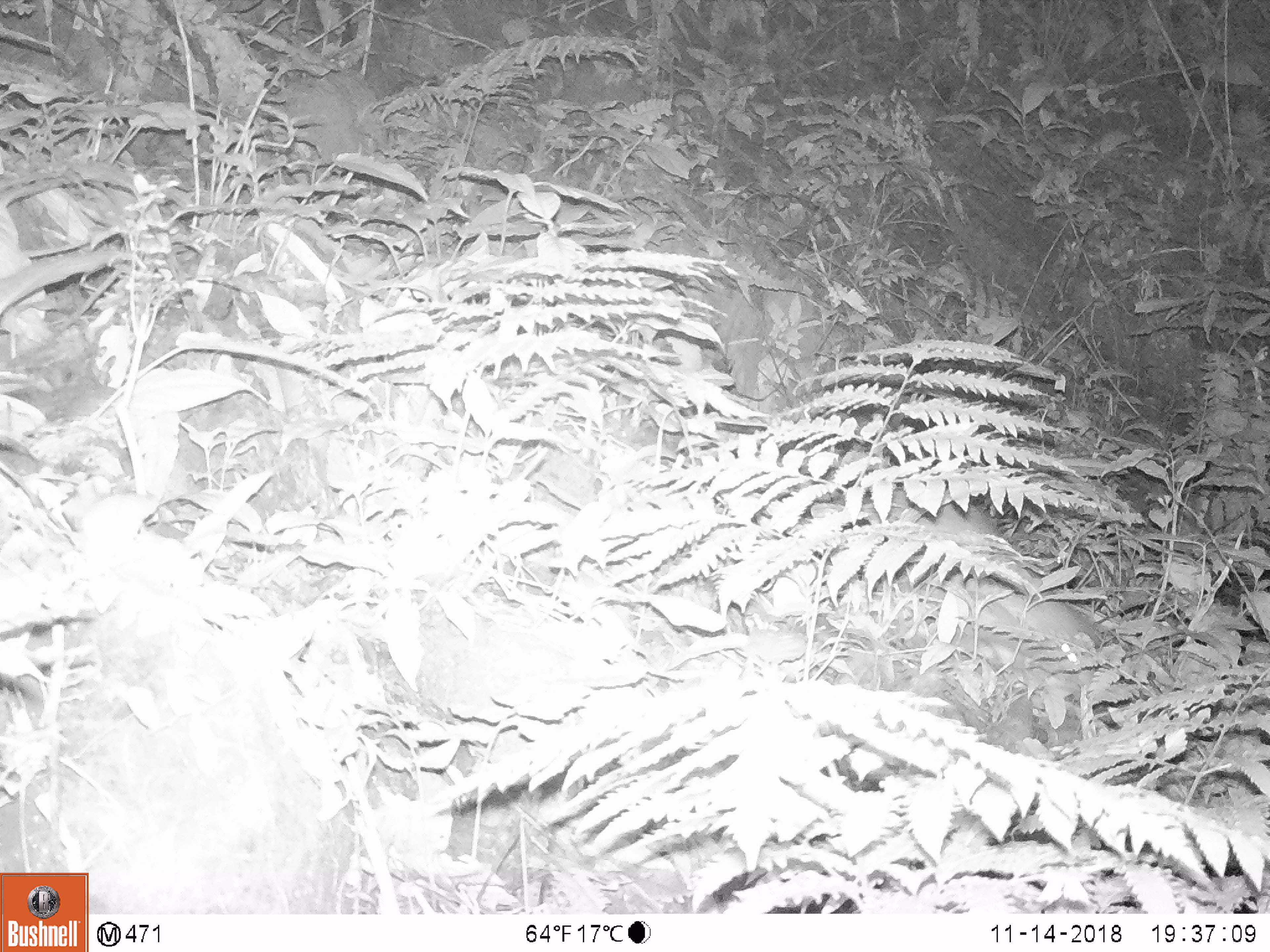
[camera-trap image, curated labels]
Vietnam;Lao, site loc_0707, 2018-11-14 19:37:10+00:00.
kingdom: Animalia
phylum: Chordata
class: Mammalia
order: Rodentia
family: Hystricidae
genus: Atherurus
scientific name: Atherurus macrourus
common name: asiatic brush-tailed porcupine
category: asiatic brush tailed porcupine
Asiatic brush tailed porcupine (asiatic brush-tailed porcupine) (Atherurus macrourus). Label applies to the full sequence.